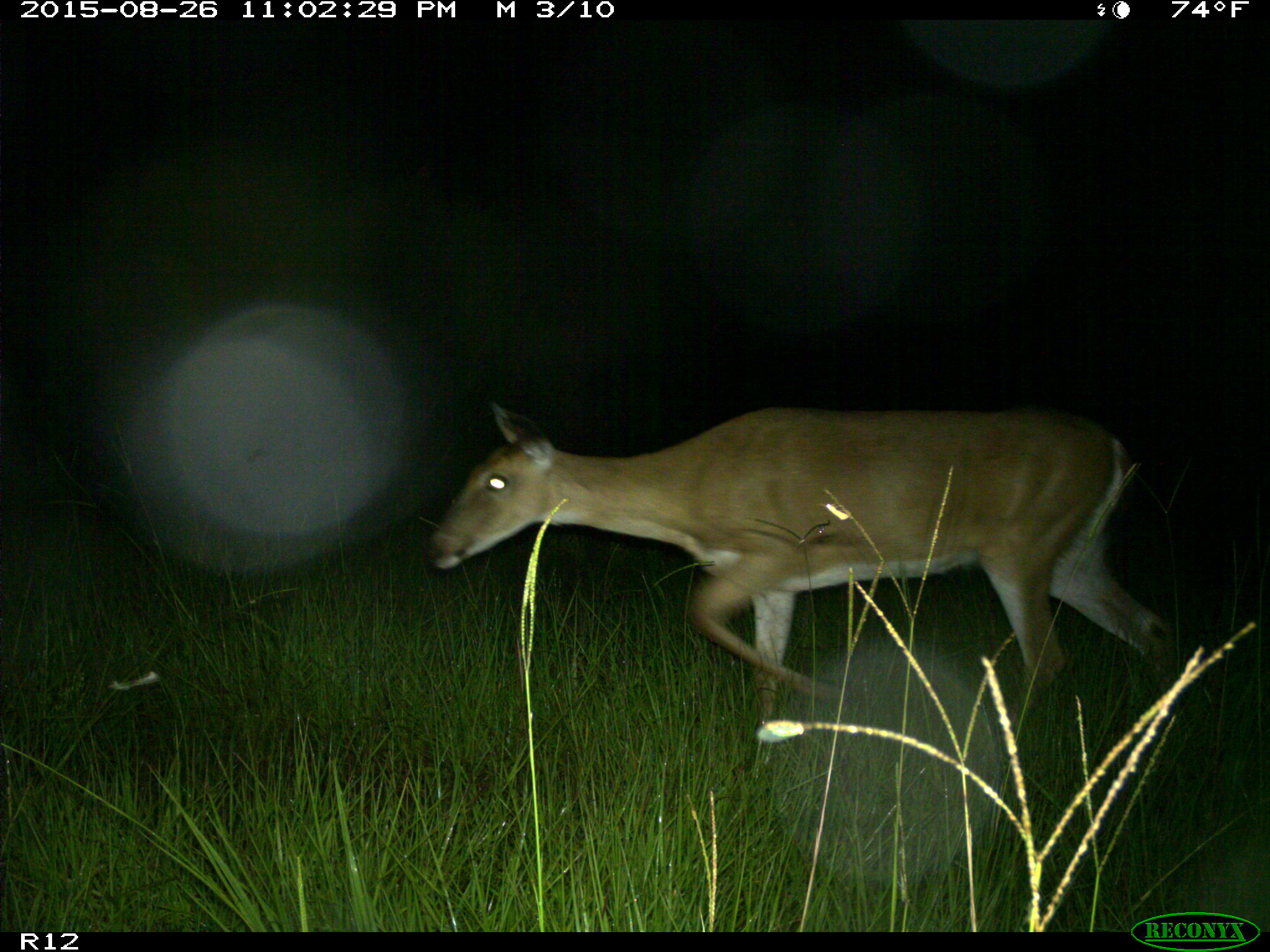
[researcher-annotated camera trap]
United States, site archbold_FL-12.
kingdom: Animalia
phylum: Chordata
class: Mammalia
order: Artiodactyla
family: Cervidae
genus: Odocoileus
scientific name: Odocoileus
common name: deer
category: unidentified deer